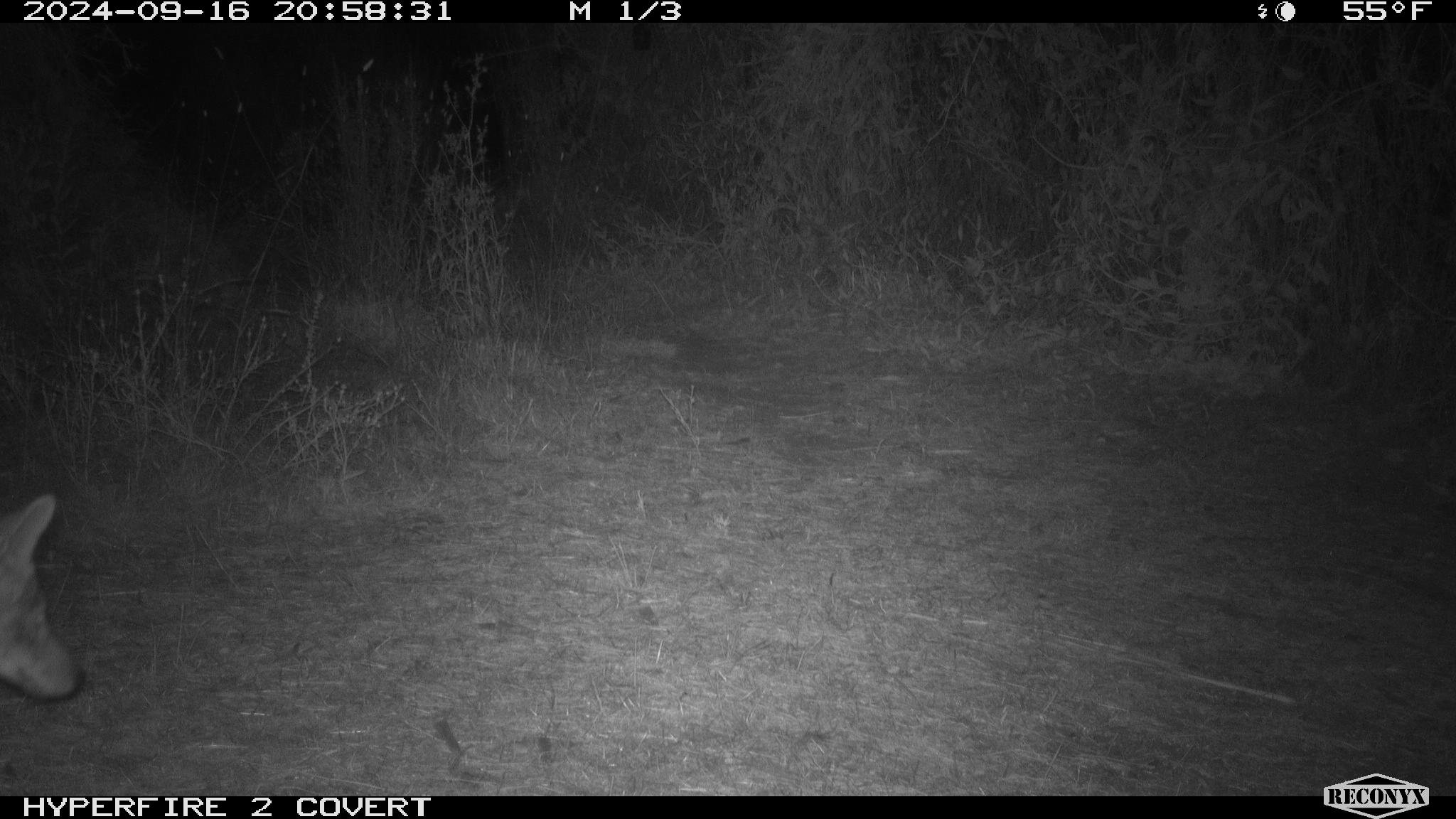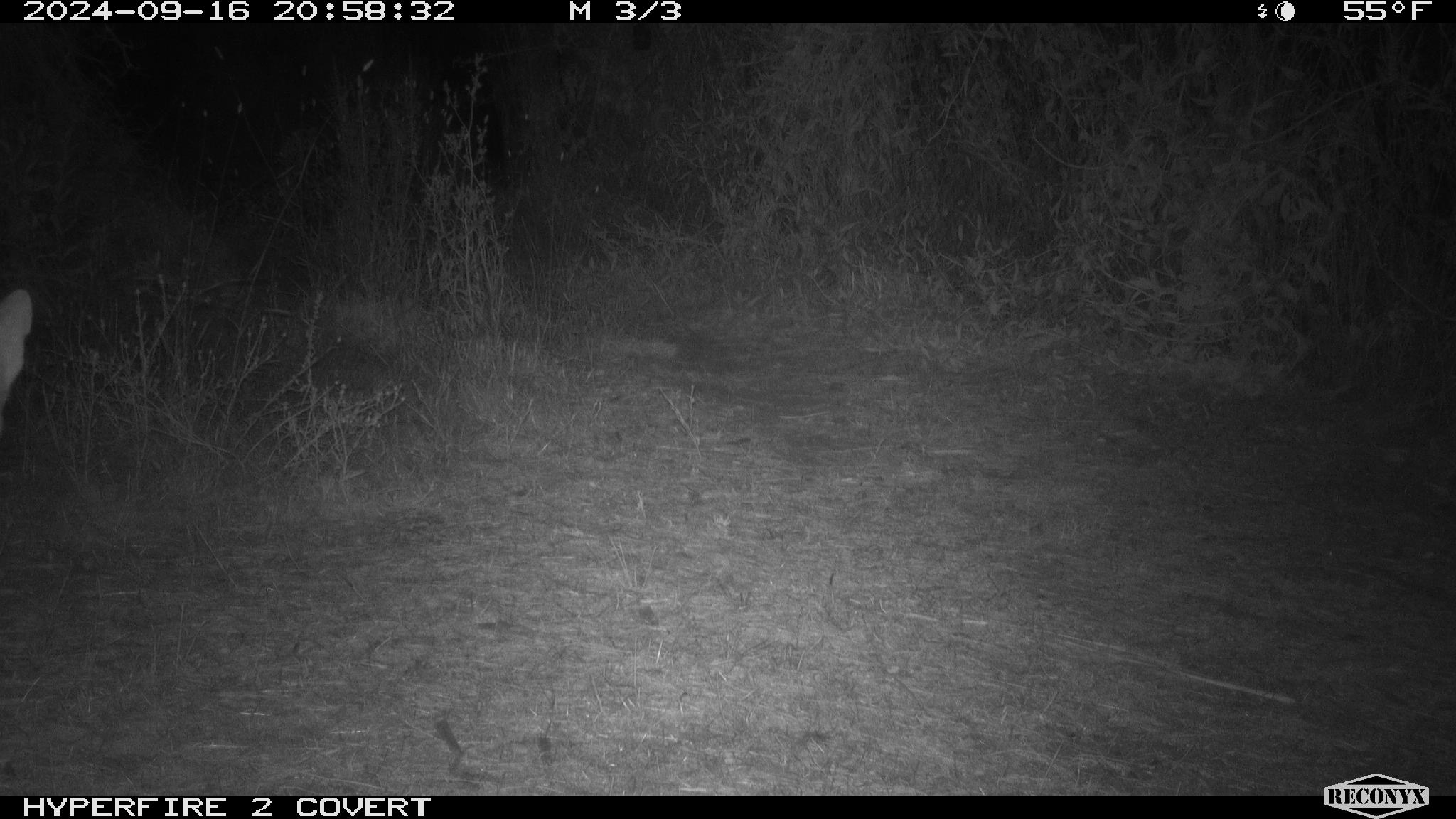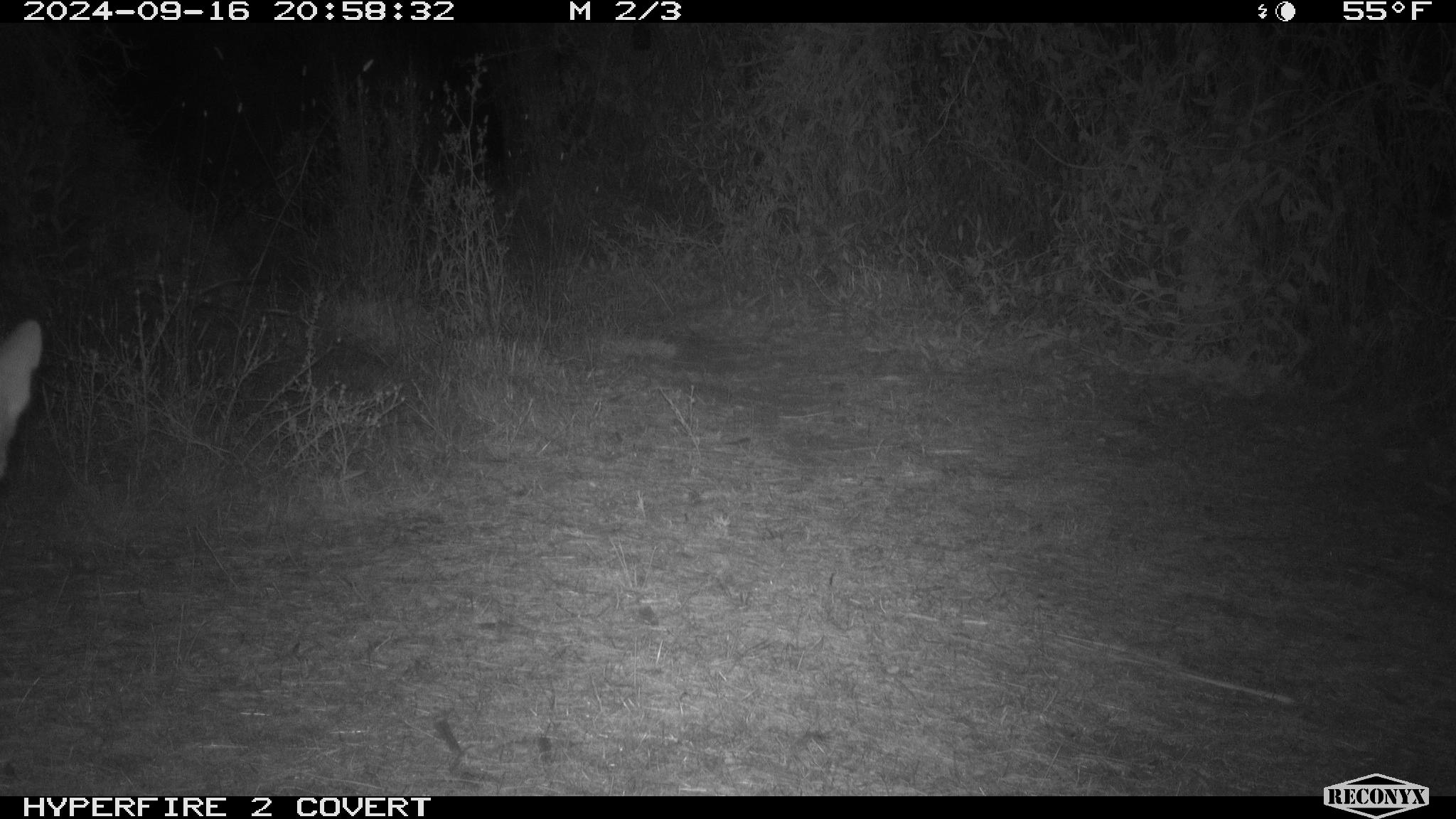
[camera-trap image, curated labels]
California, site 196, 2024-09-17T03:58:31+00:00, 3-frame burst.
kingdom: Animalia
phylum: Chordata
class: Mammalia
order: Carnivora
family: Canidae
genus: Canis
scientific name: Canis latrans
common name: coyote